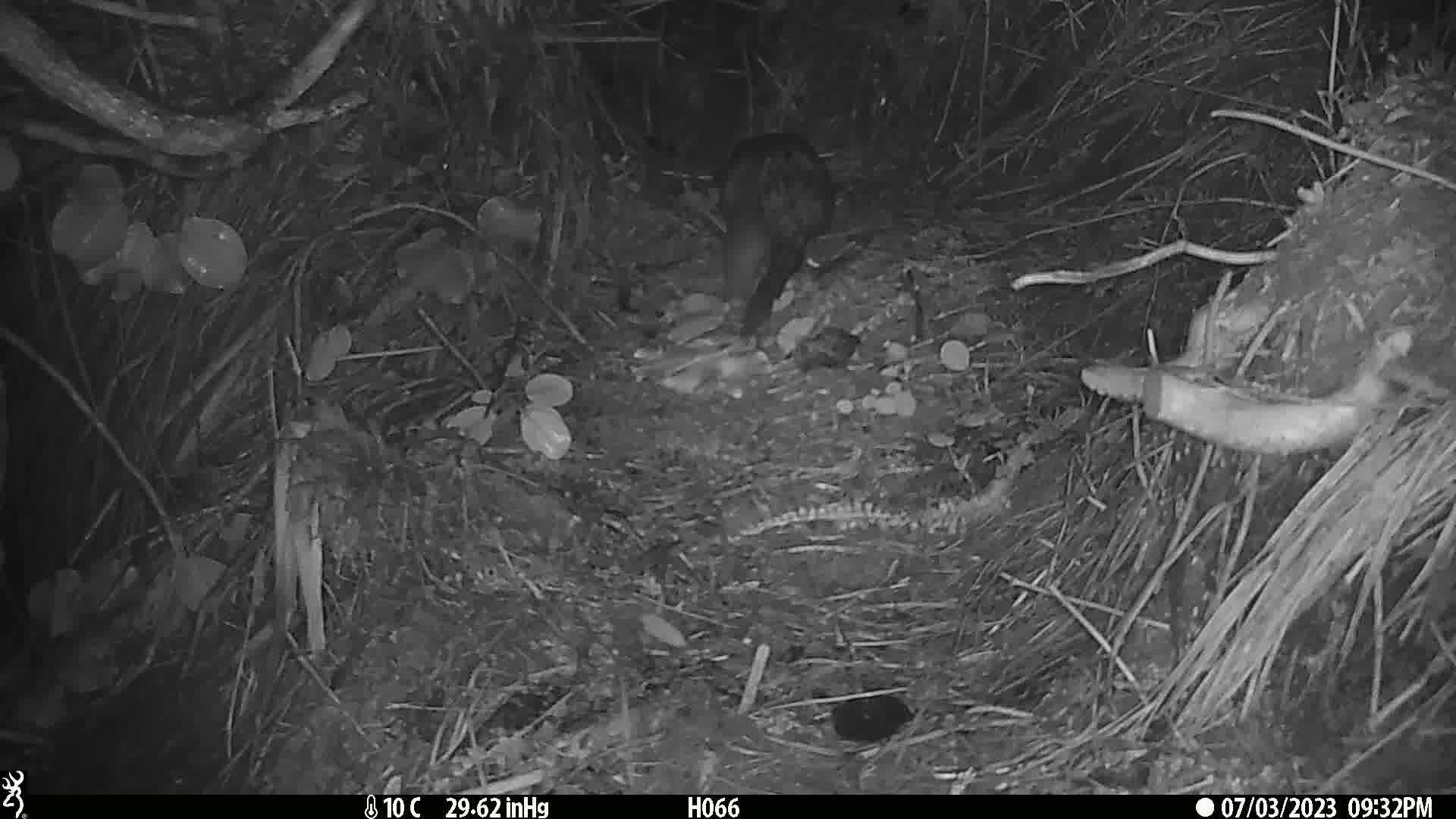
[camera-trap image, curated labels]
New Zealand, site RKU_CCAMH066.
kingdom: Animalia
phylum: Chordata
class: Mammalia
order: Diprotodontia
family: Phalangeridae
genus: Trichosurus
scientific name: Trichosurus vulpecula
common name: common brushtail possum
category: possum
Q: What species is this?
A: Possum (common brushtail possum) (Trichosurus vulpecula).